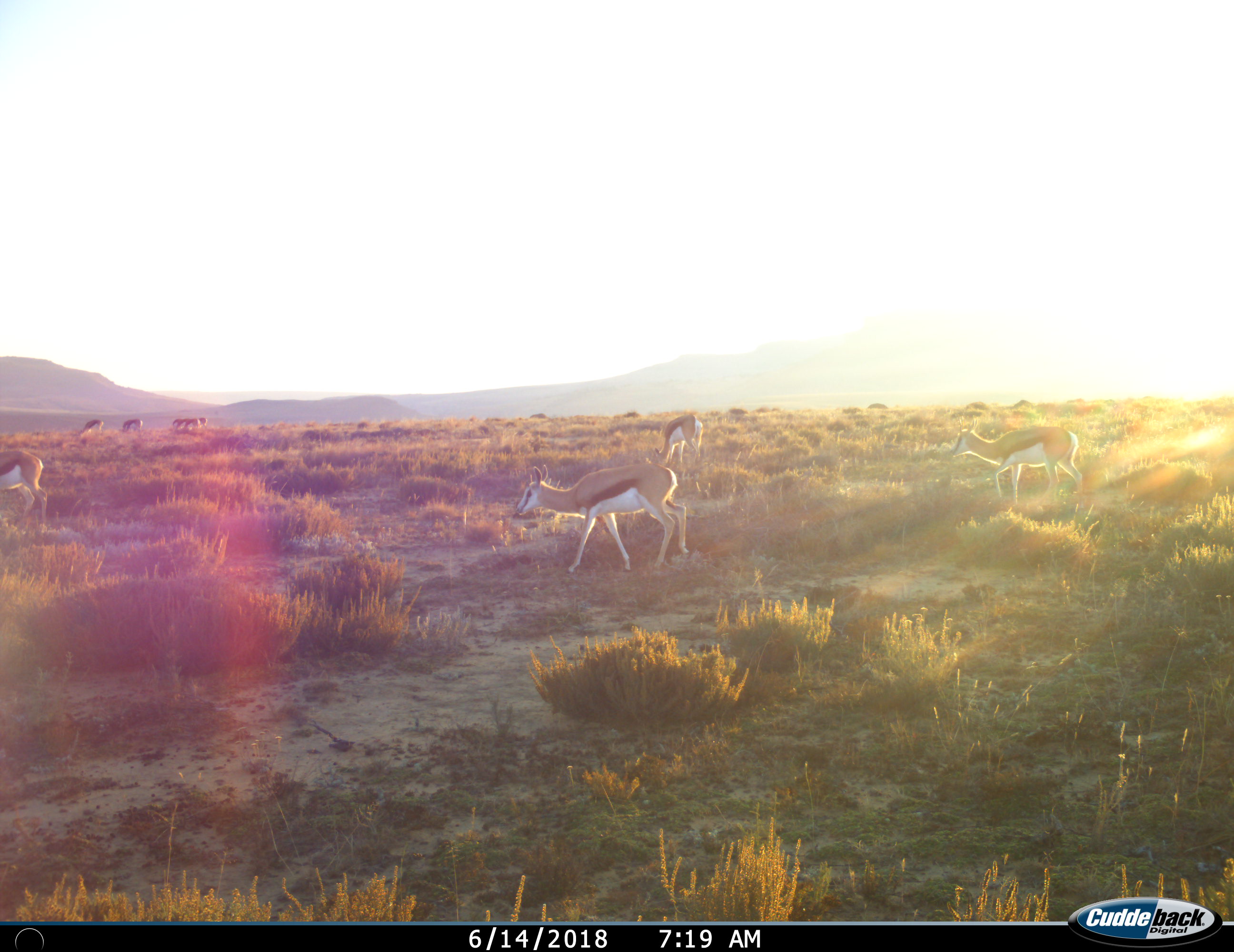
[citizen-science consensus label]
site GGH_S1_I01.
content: unidentified animal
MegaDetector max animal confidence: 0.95